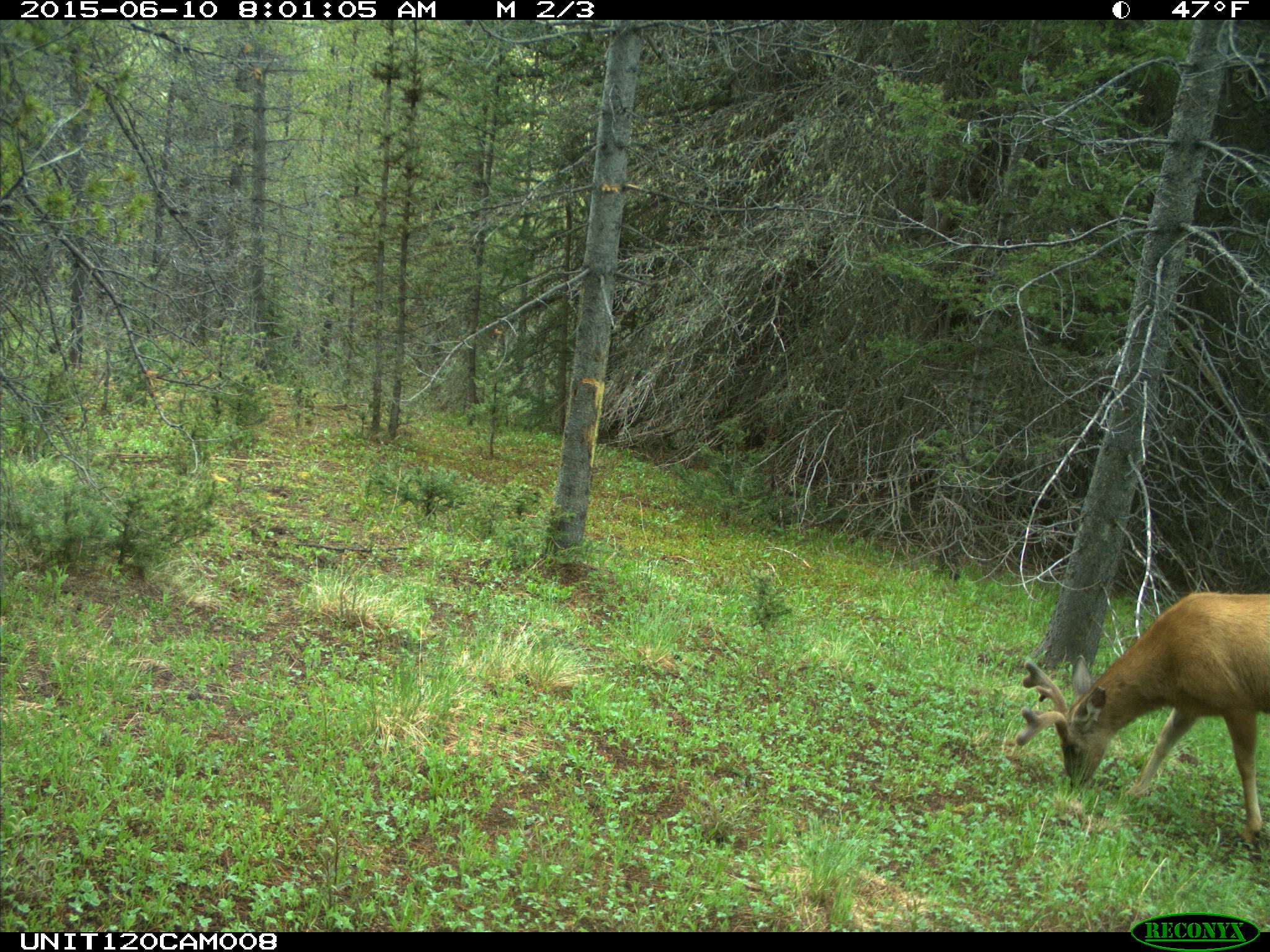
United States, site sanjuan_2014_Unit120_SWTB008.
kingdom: Animalia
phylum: Chordata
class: Mammalia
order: Artiodactyla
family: Cervidae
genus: Odocoileus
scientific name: Odocoileus hemionus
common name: mule deer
Odocoileus hemionus (mule deer).